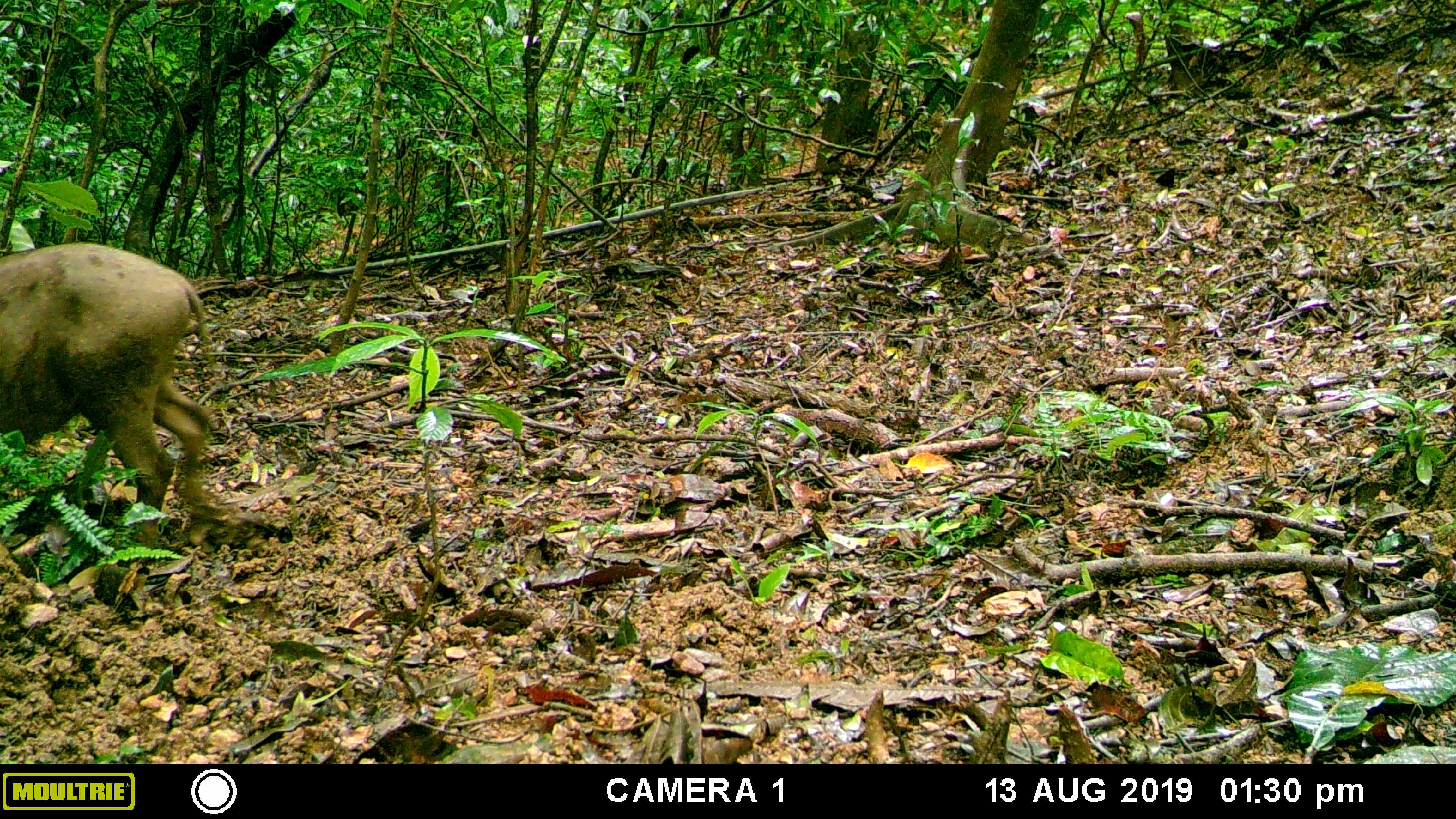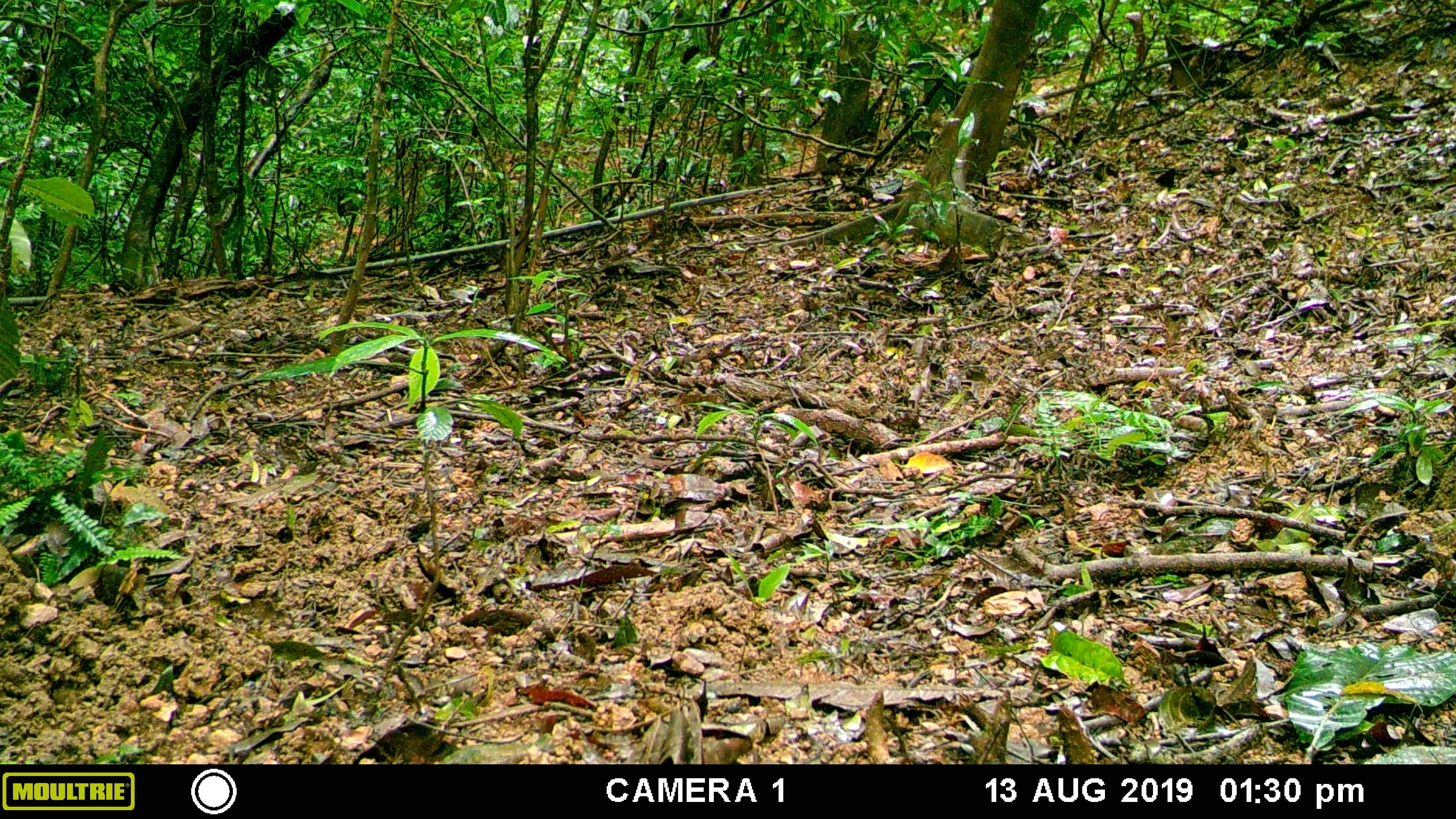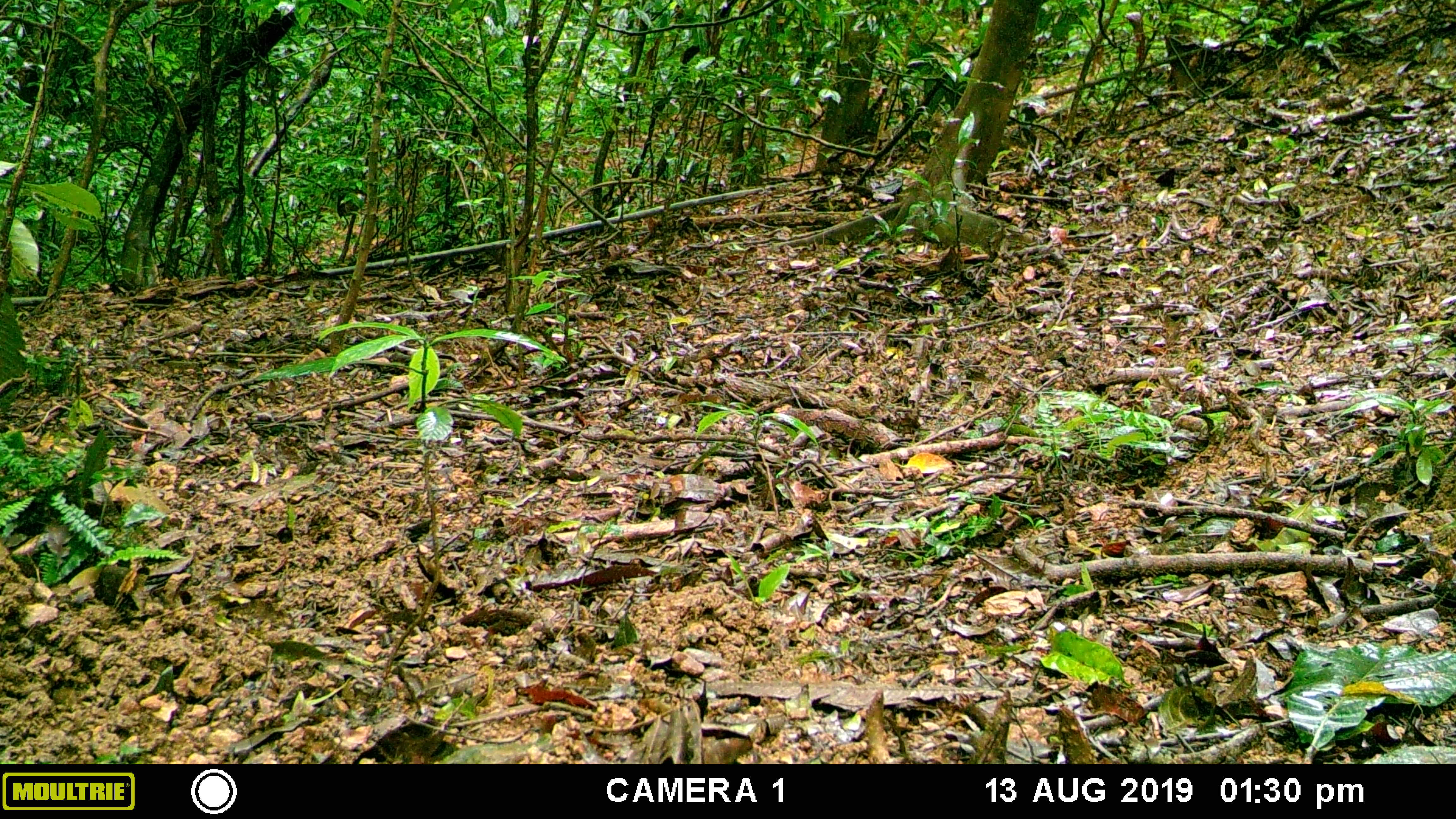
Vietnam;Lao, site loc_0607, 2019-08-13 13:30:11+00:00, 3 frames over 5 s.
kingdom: Animalia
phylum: Chordata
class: Mammalia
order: Artiodactyla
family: Suidae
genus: Sus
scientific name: Sus scrofa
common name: eurasian wild pig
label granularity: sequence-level